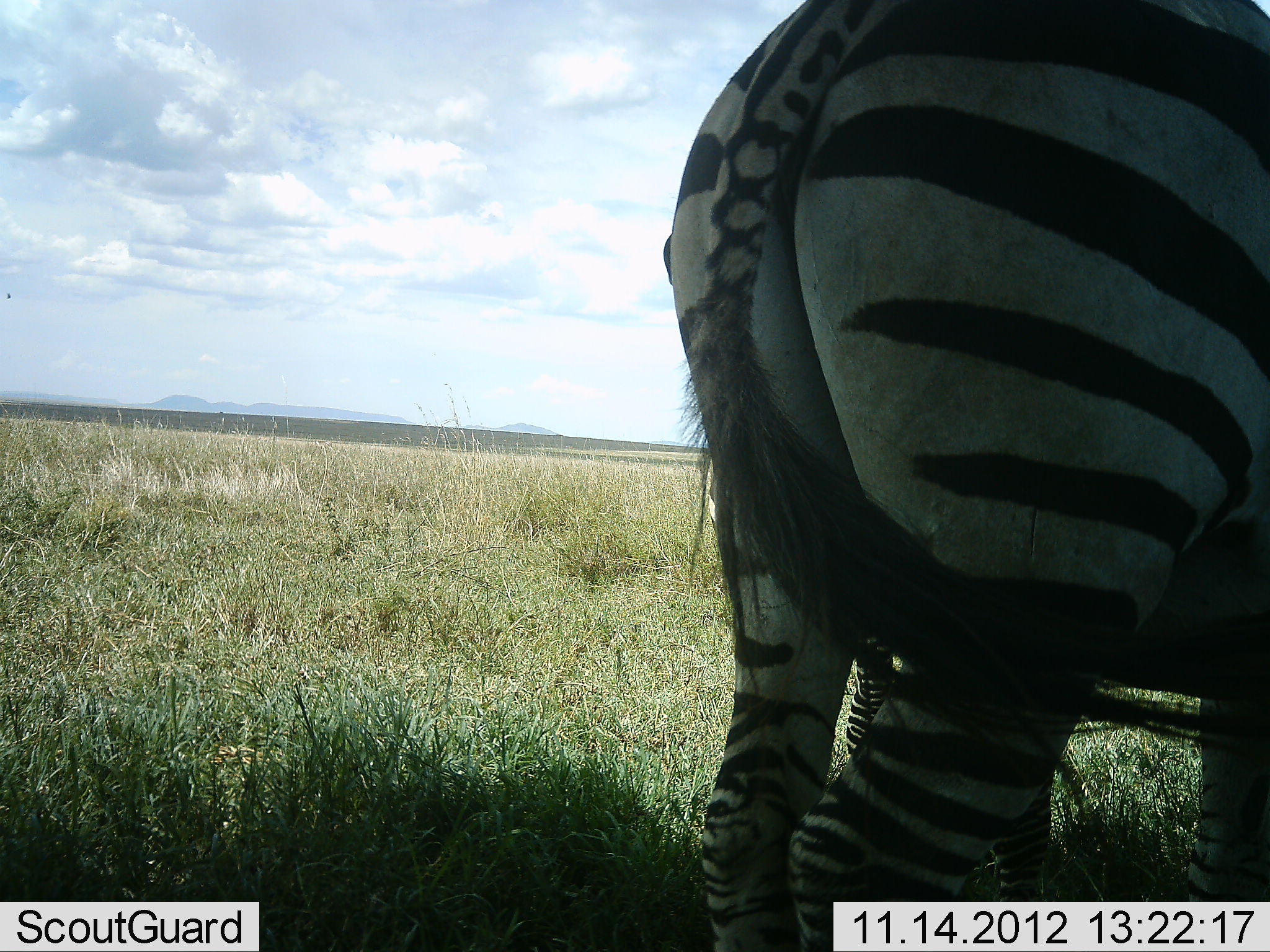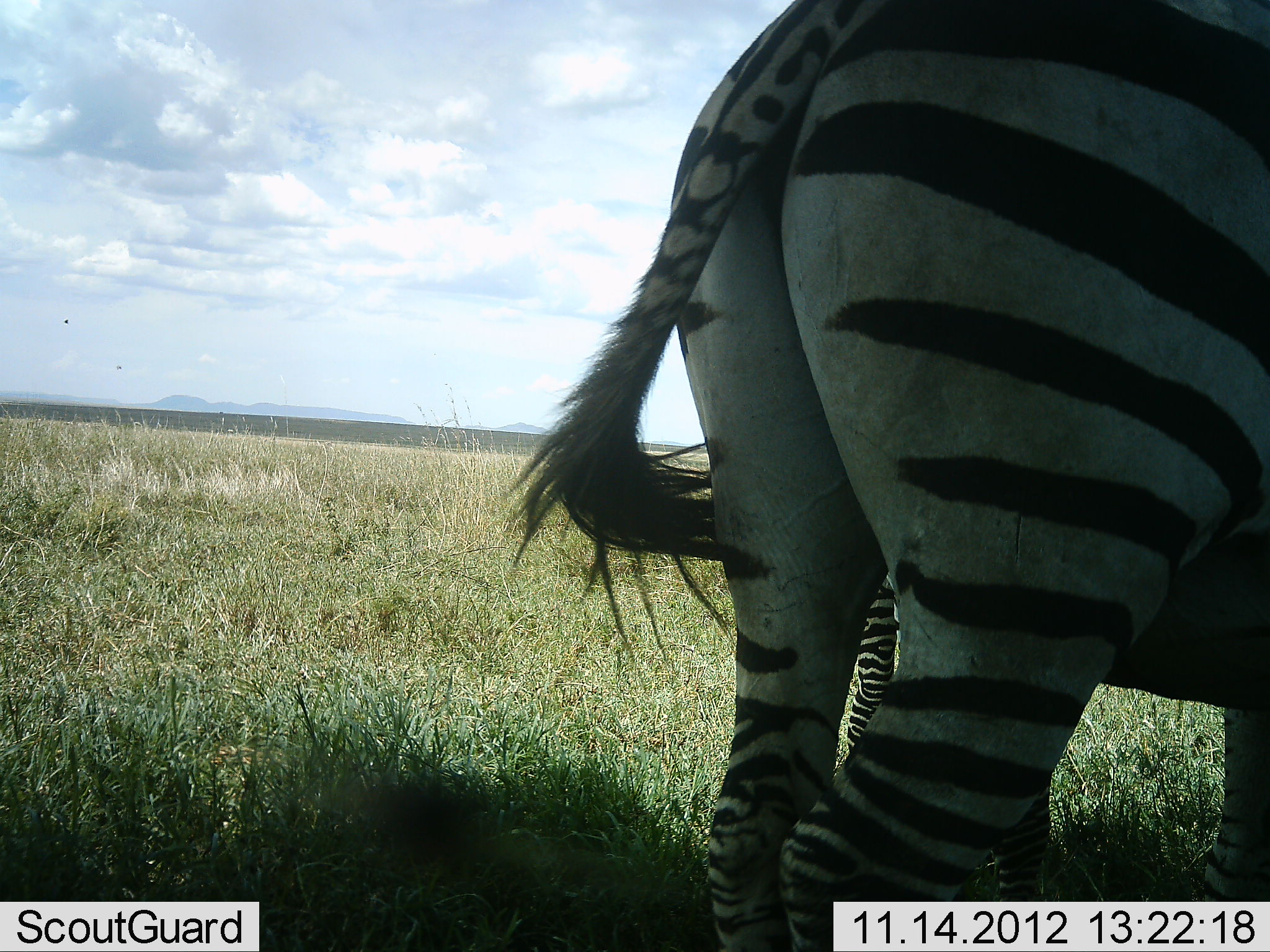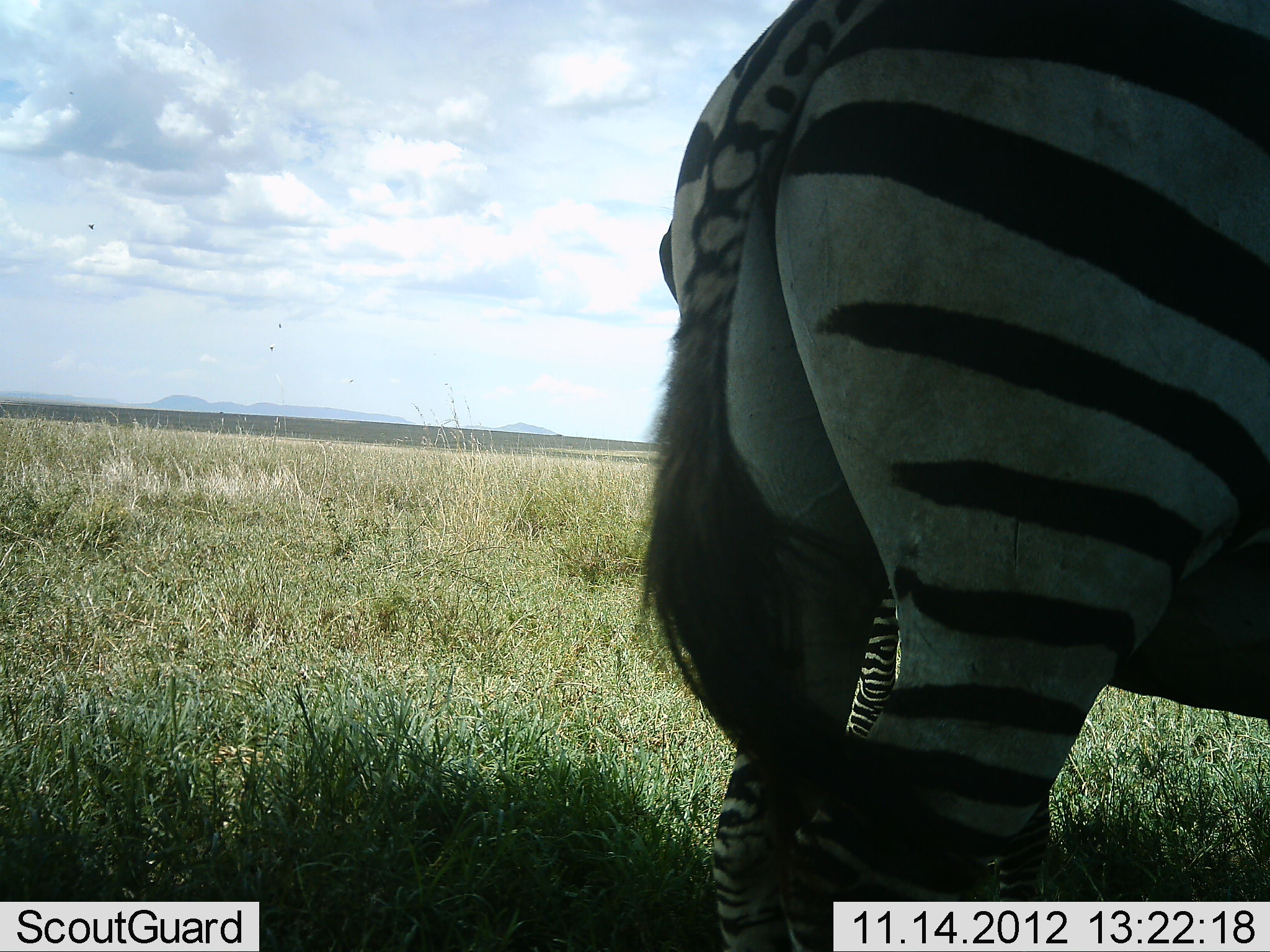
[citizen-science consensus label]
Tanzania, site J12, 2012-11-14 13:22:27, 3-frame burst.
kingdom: Animalia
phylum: Chordata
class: Mammalia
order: Perissodactyla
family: Equidae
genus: Equus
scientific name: Equus quagga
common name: plains zebra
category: zebra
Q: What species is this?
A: Zebra (plains zebra) (Equus quagga).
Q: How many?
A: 2.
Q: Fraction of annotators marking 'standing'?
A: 90%.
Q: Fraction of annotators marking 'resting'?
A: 10%.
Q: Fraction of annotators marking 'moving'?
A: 0%.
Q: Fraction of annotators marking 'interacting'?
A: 20%.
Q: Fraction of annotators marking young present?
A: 20%.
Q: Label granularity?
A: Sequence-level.